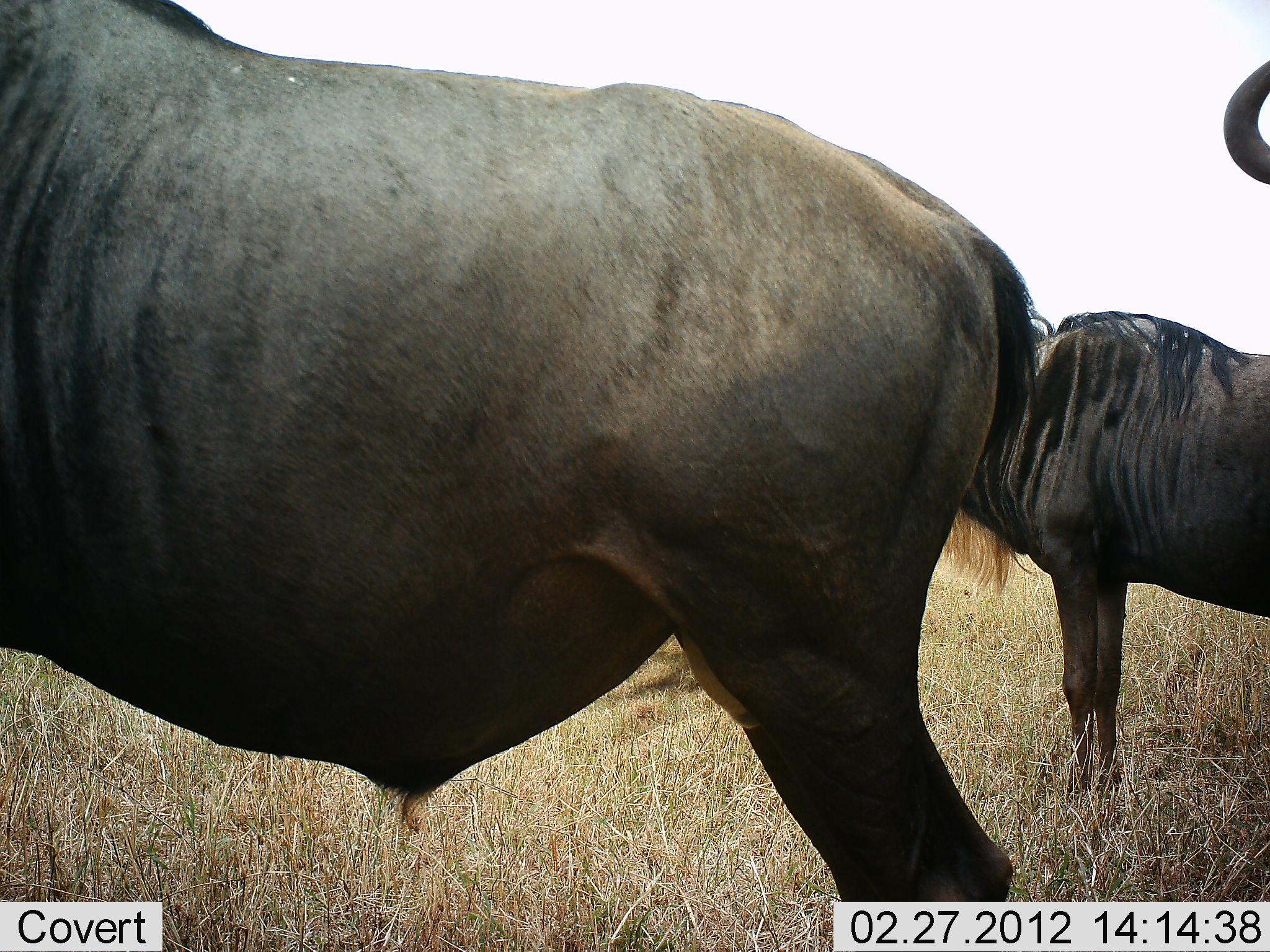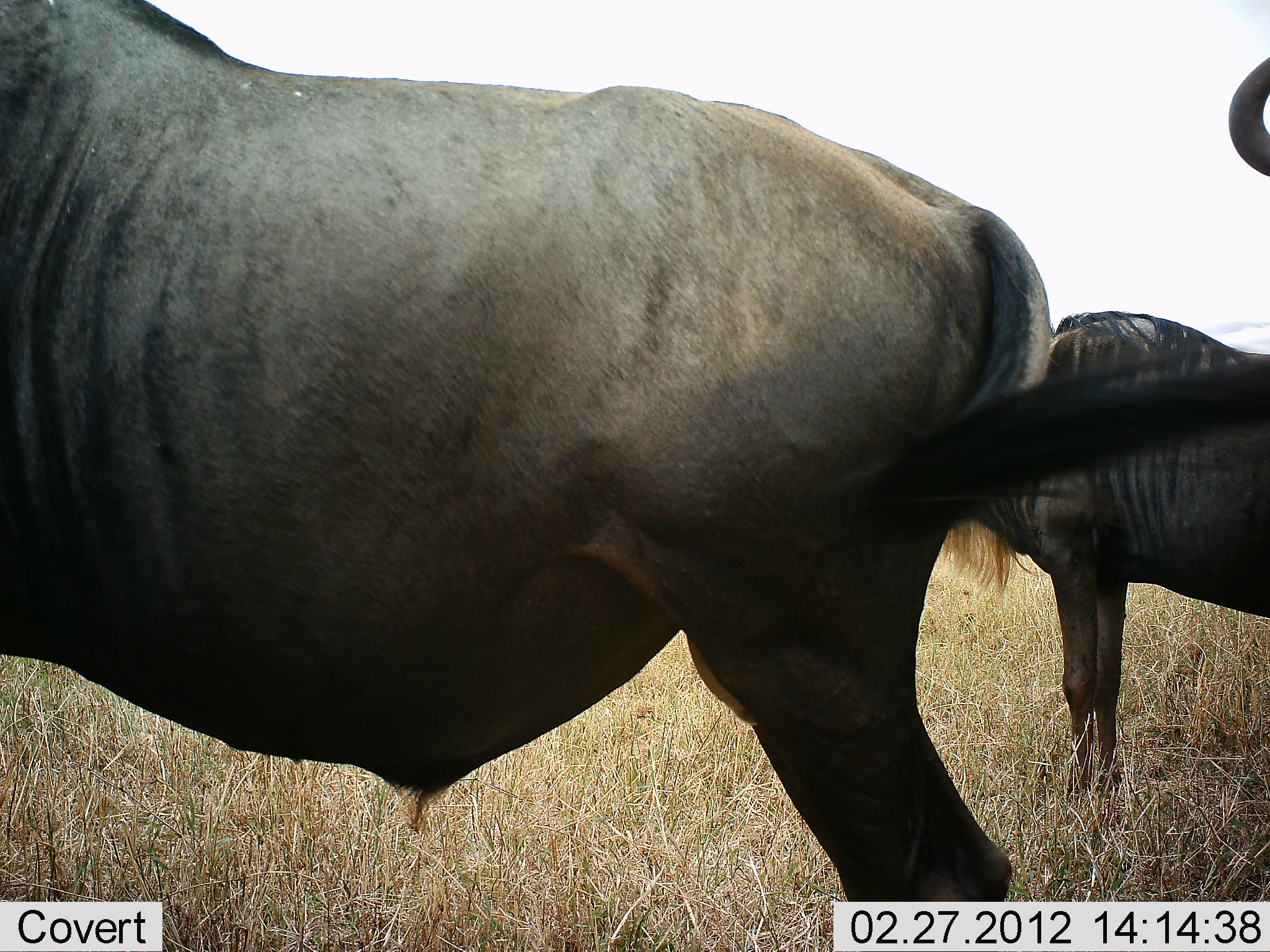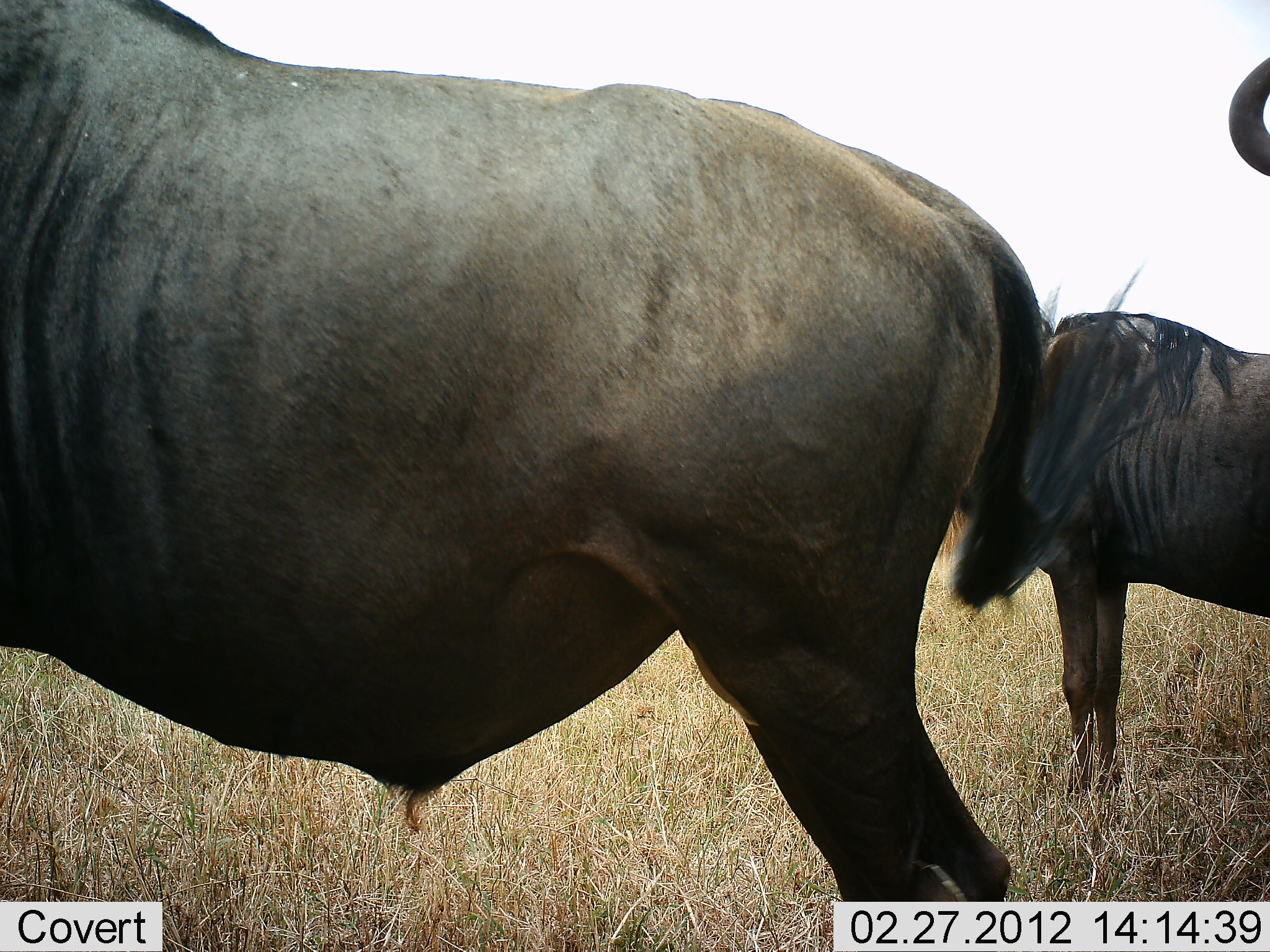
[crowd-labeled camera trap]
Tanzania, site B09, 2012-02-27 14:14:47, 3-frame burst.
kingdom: Animalia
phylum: Chordata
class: Mammalia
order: Artiodactyla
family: Bovidae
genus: Connochaetes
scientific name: Connochaetes taurinus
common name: blue wildebeest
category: wildebeest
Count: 3.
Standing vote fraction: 92%.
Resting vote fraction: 0%.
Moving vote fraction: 0%.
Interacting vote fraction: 4%.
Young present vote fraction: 0%.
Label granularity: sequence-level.